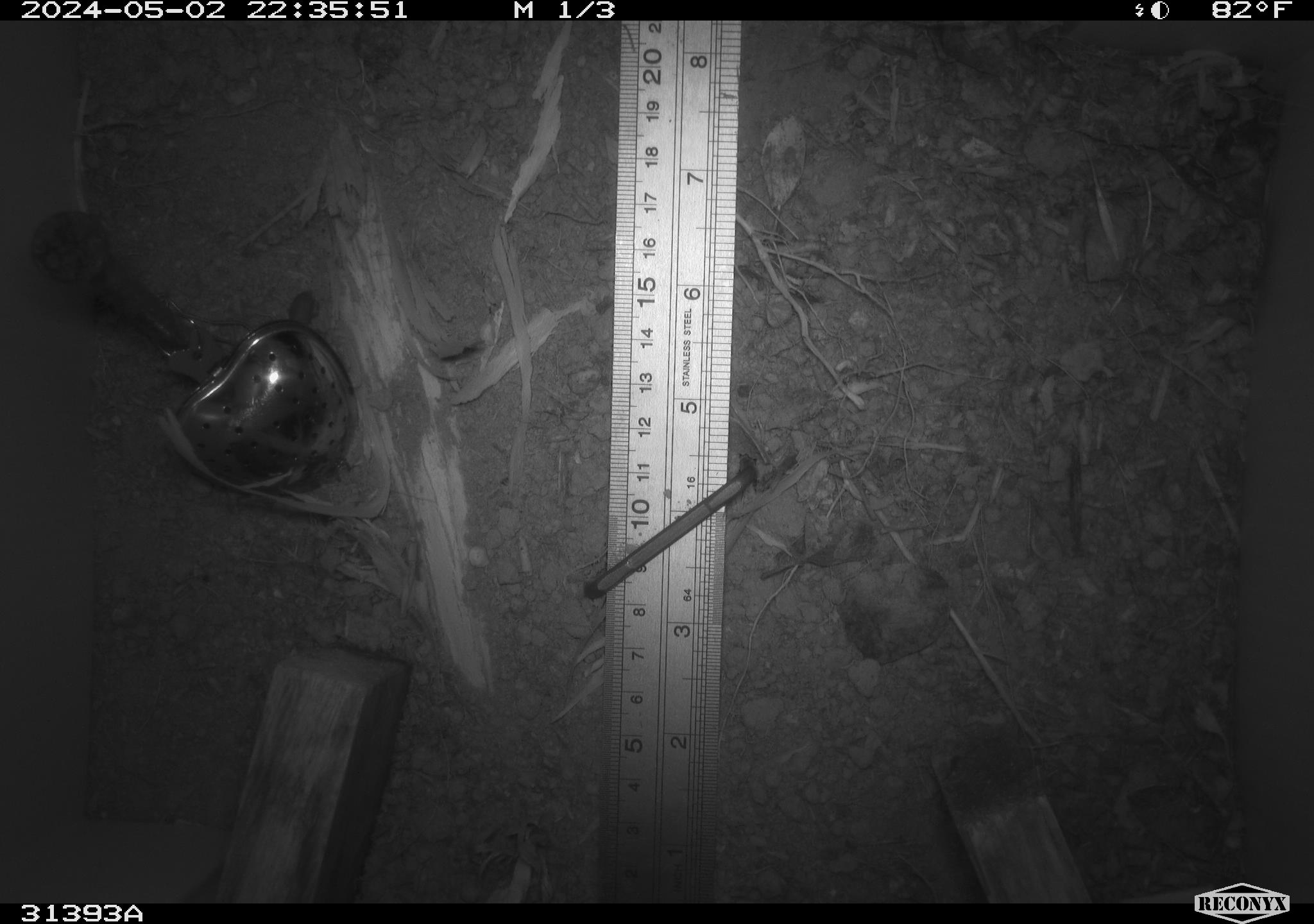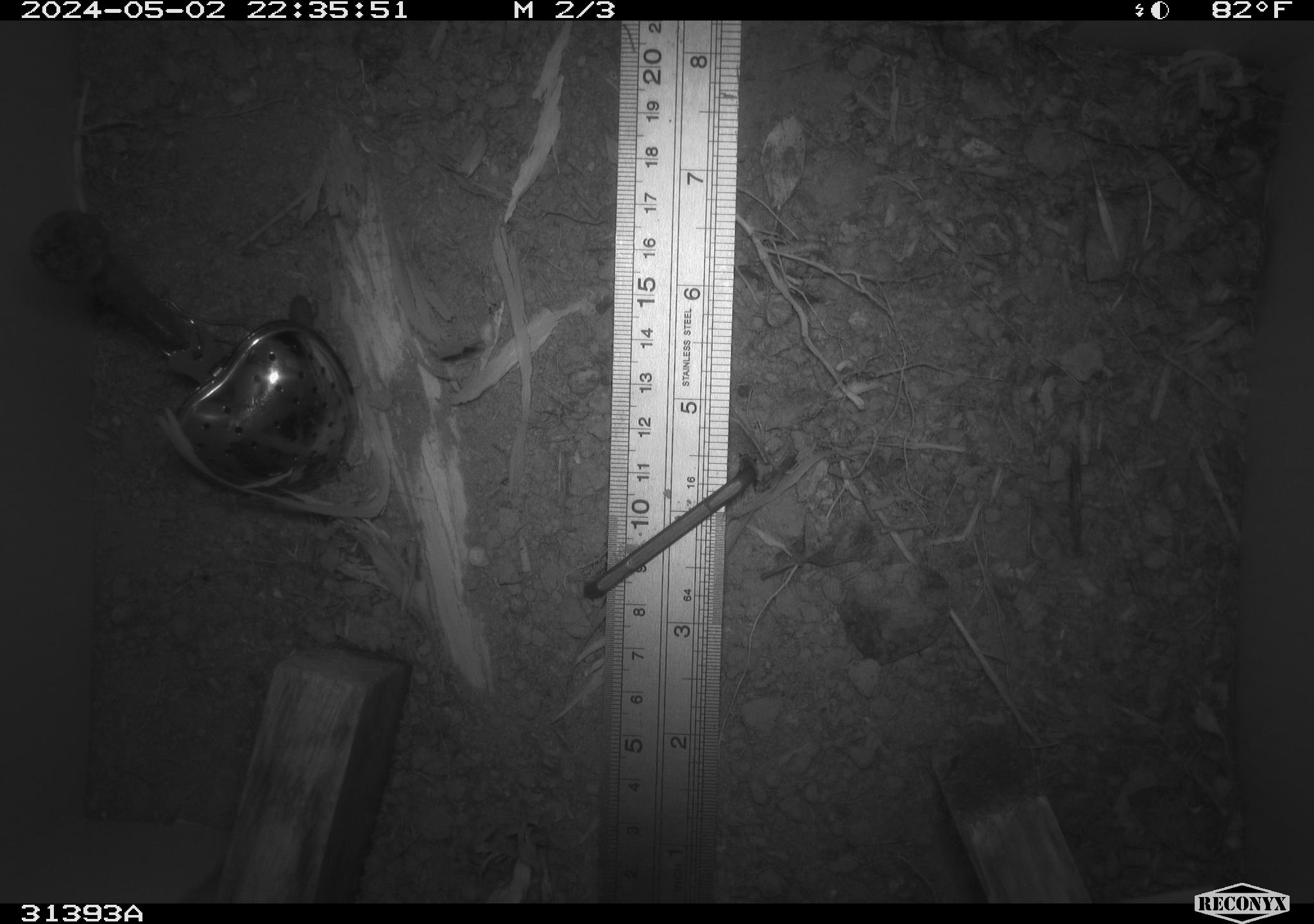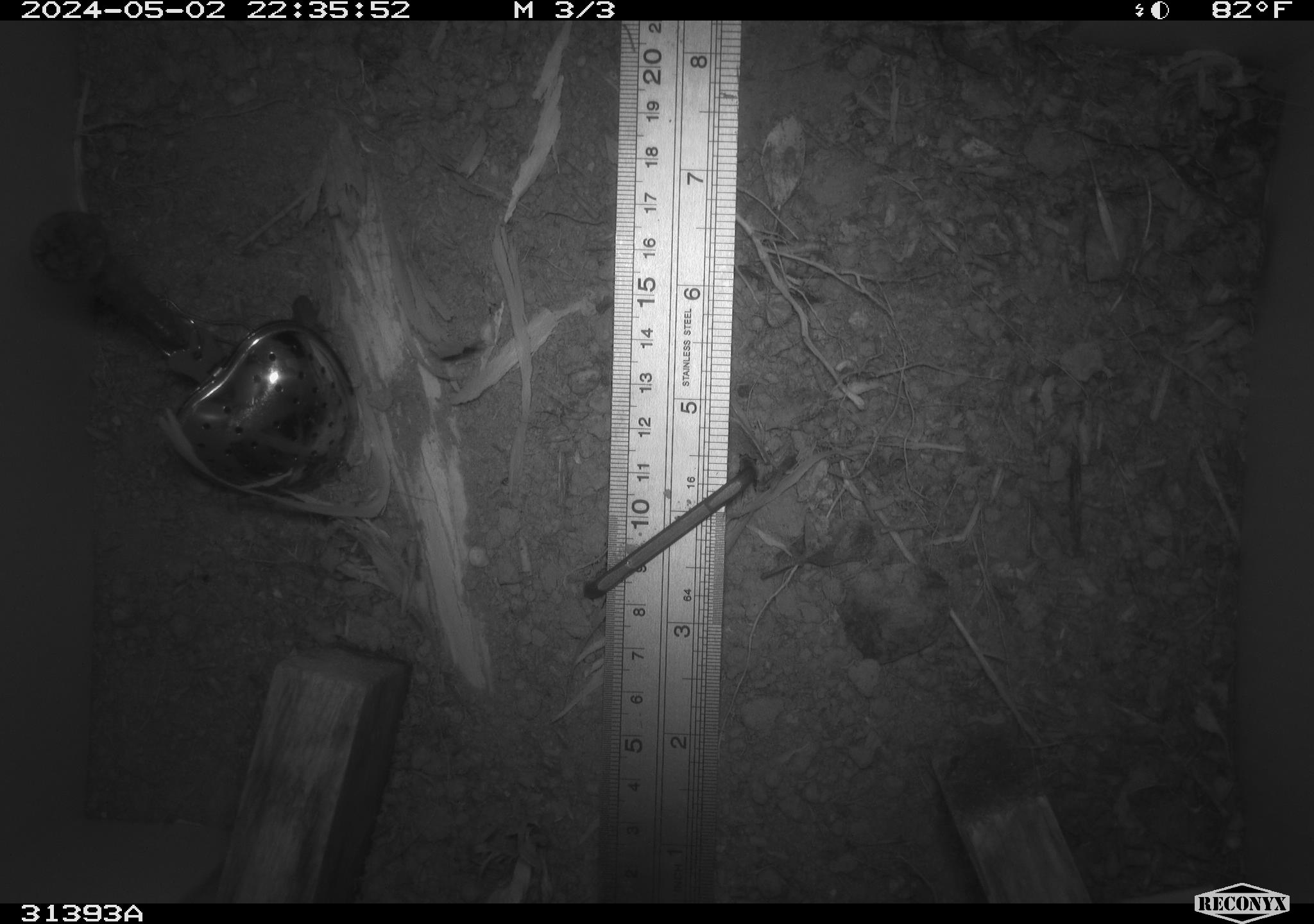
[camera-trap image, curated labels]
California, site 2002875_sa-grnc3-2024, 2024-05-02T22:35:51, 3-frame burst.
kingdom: Animalia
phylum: Arthropoda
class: Insecta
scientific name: Insecta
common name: insect